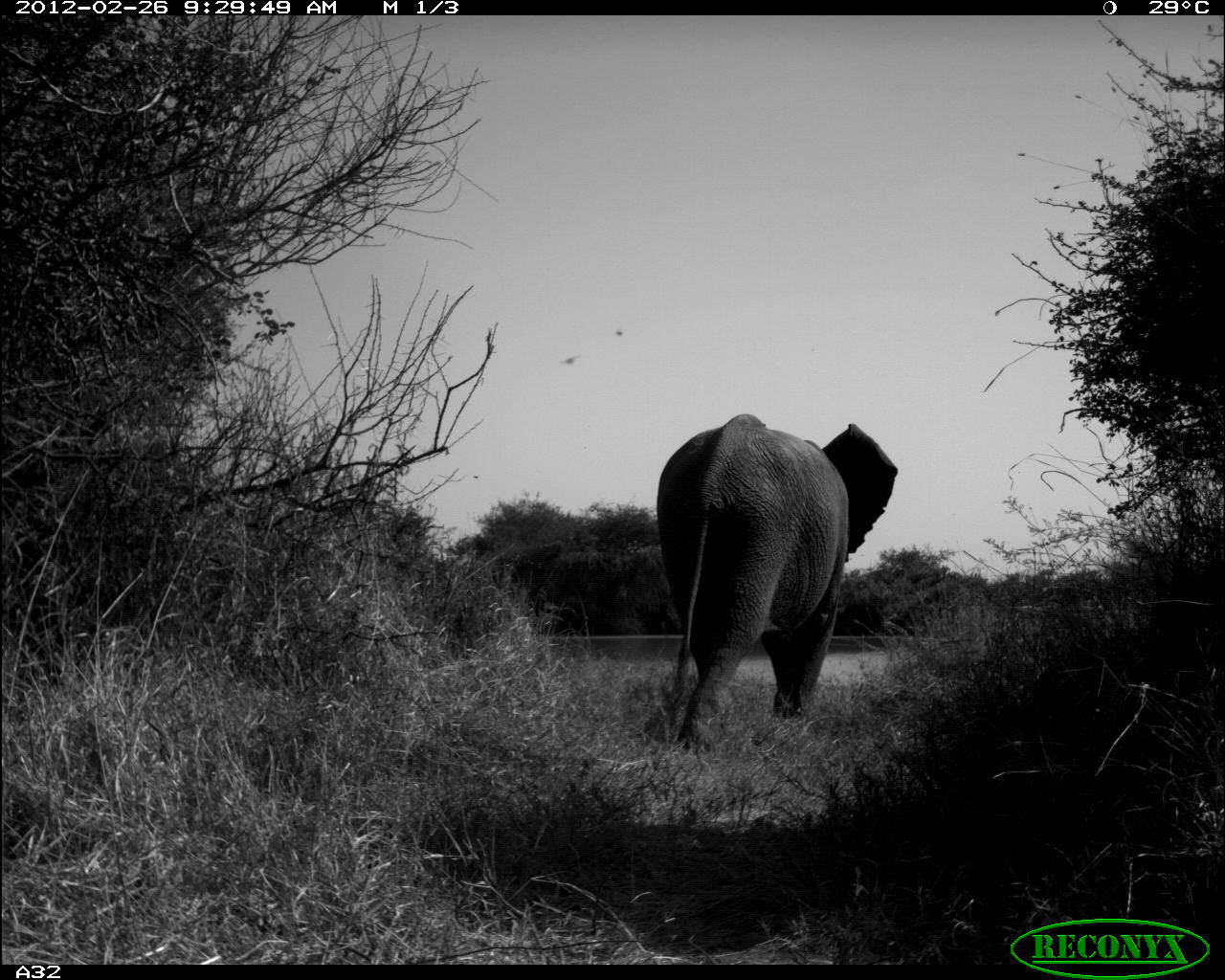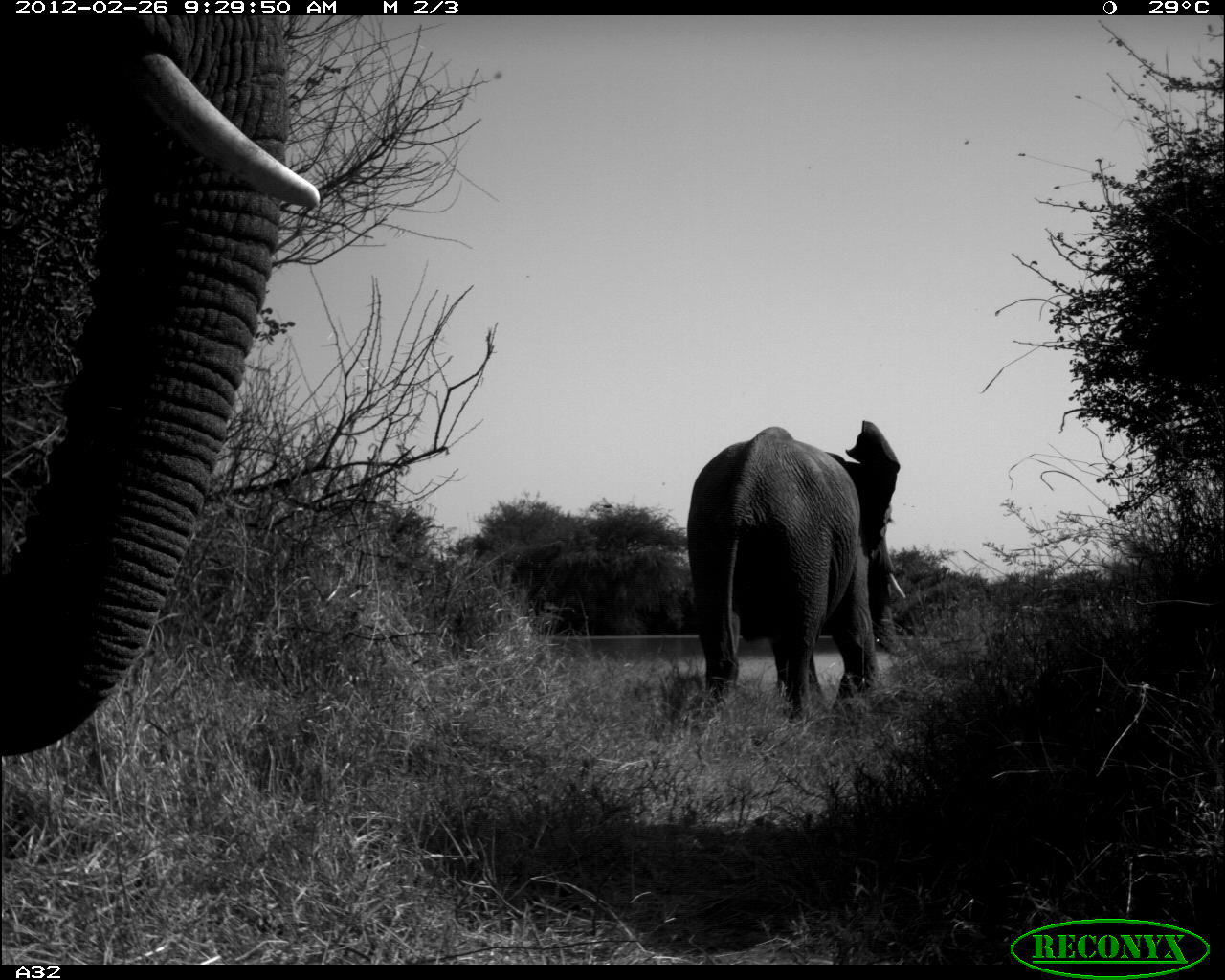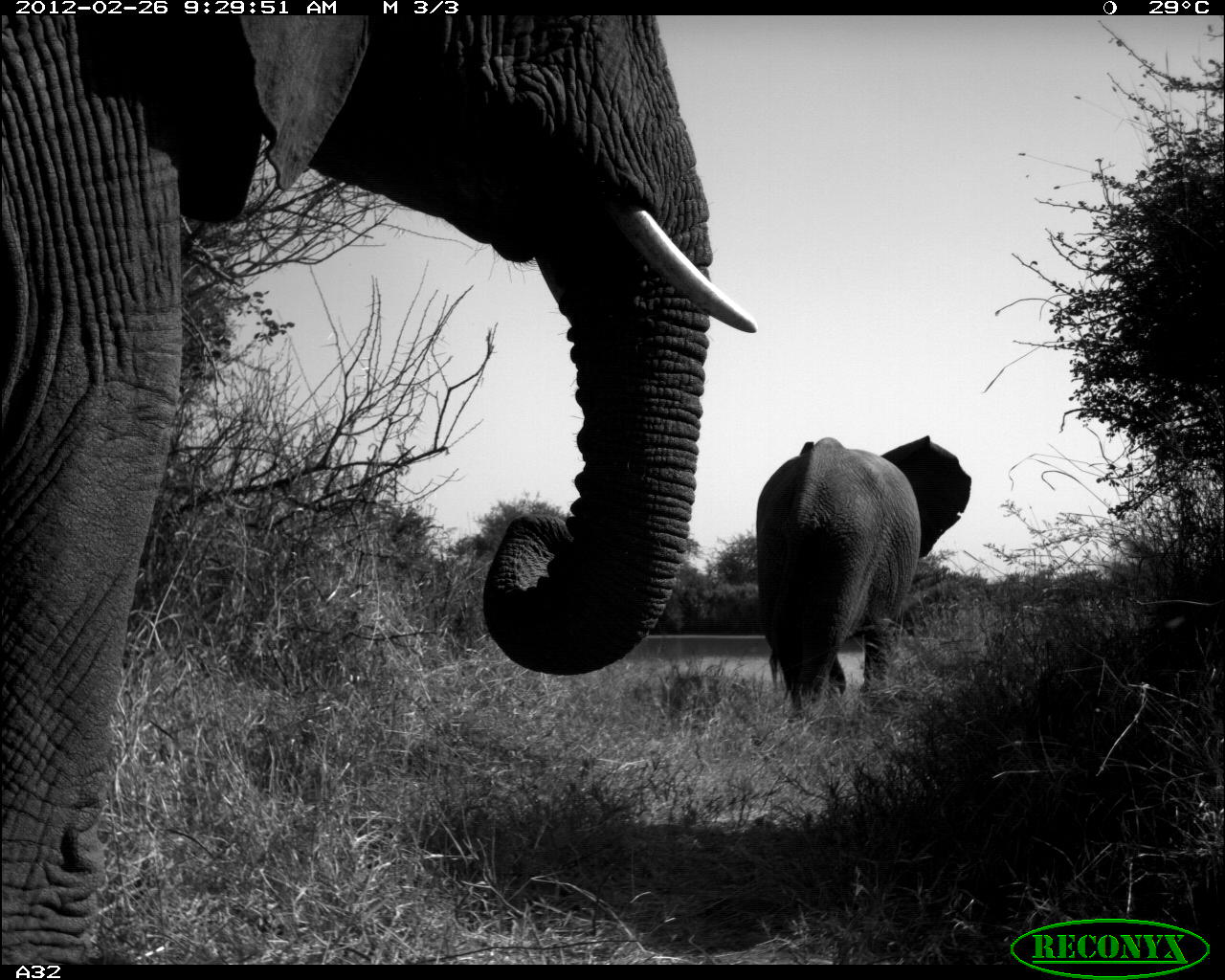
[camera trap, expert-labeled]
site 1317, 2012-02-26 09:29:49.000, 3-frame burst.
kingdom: Animalia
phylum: Chordata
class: Mammalia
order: Proboscidea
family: Elephantidae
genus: Loxodonta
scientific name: Loxodonta africana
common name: african bush elephant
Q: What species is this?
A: Loxodonta africana (african bush elephant).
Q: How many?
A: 1.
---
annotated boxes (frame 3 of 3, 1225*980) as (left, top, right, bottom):
loxodonta africana: (0, 14, 756, 964); (755, 432, 971, 724)